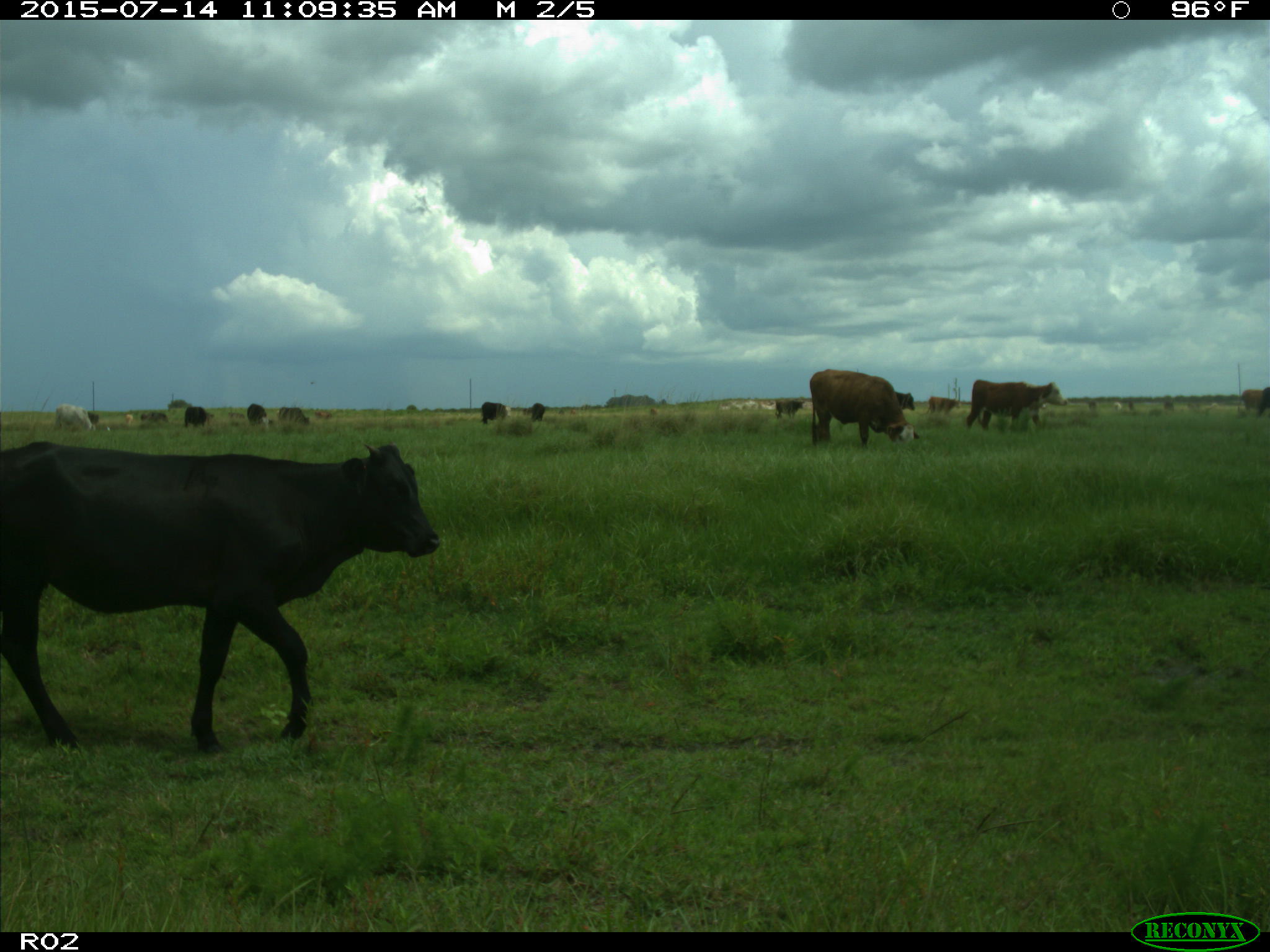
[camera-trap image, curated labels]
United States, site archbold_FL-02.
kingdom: Animalia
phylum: Chordata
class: Mammalia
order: Artiodactyla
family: Bovidae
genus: Bos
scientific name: Bos taurus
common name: domestic cow